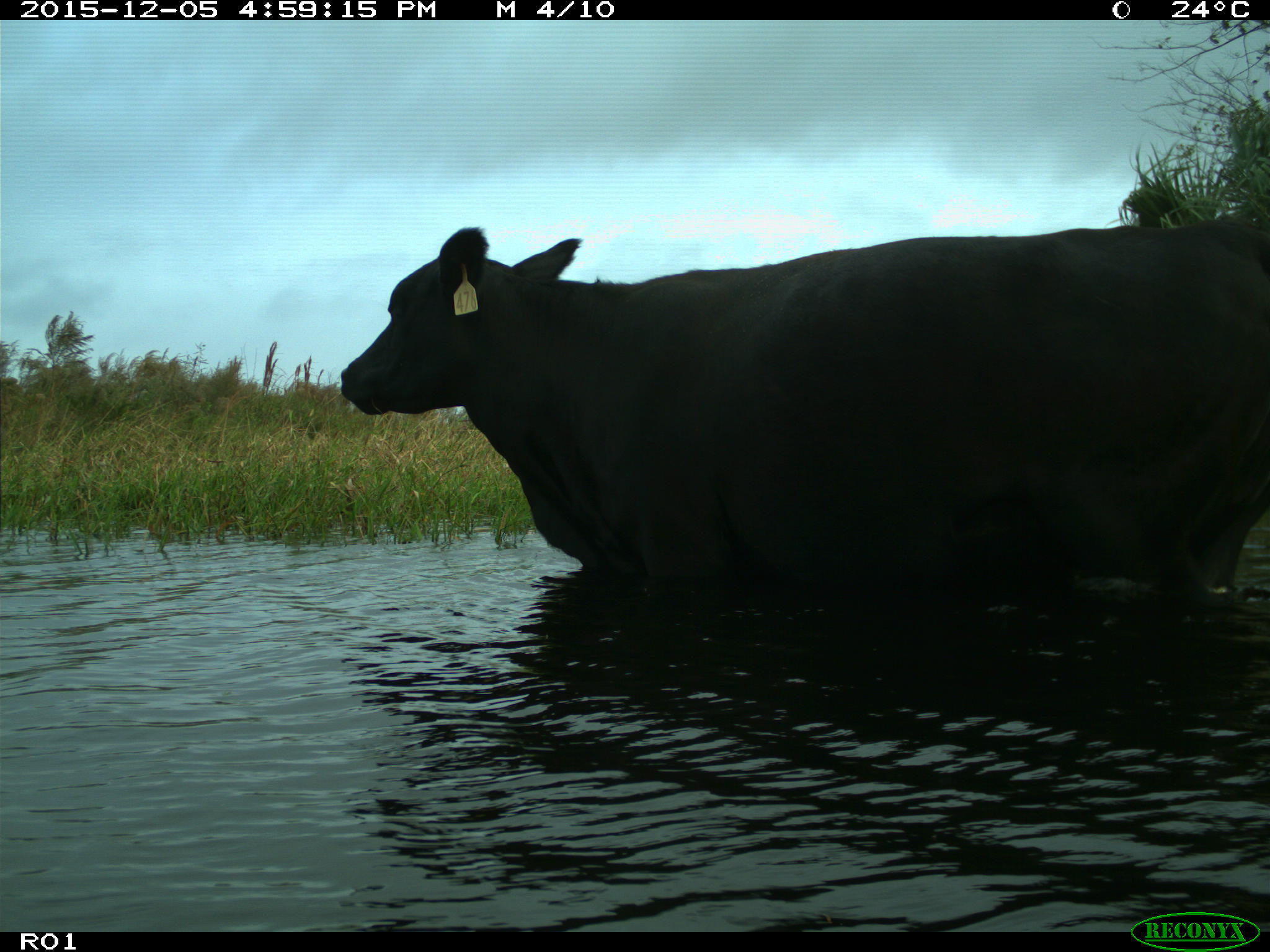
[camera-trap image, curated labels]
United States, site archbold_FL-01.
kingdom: Animalia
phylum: Chordata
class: Mammalia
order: Artiodactyla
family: Bovidae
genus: Bos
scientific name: Bos taurus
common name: domestic cow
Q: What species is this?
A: Bos taurus (domestic cow).